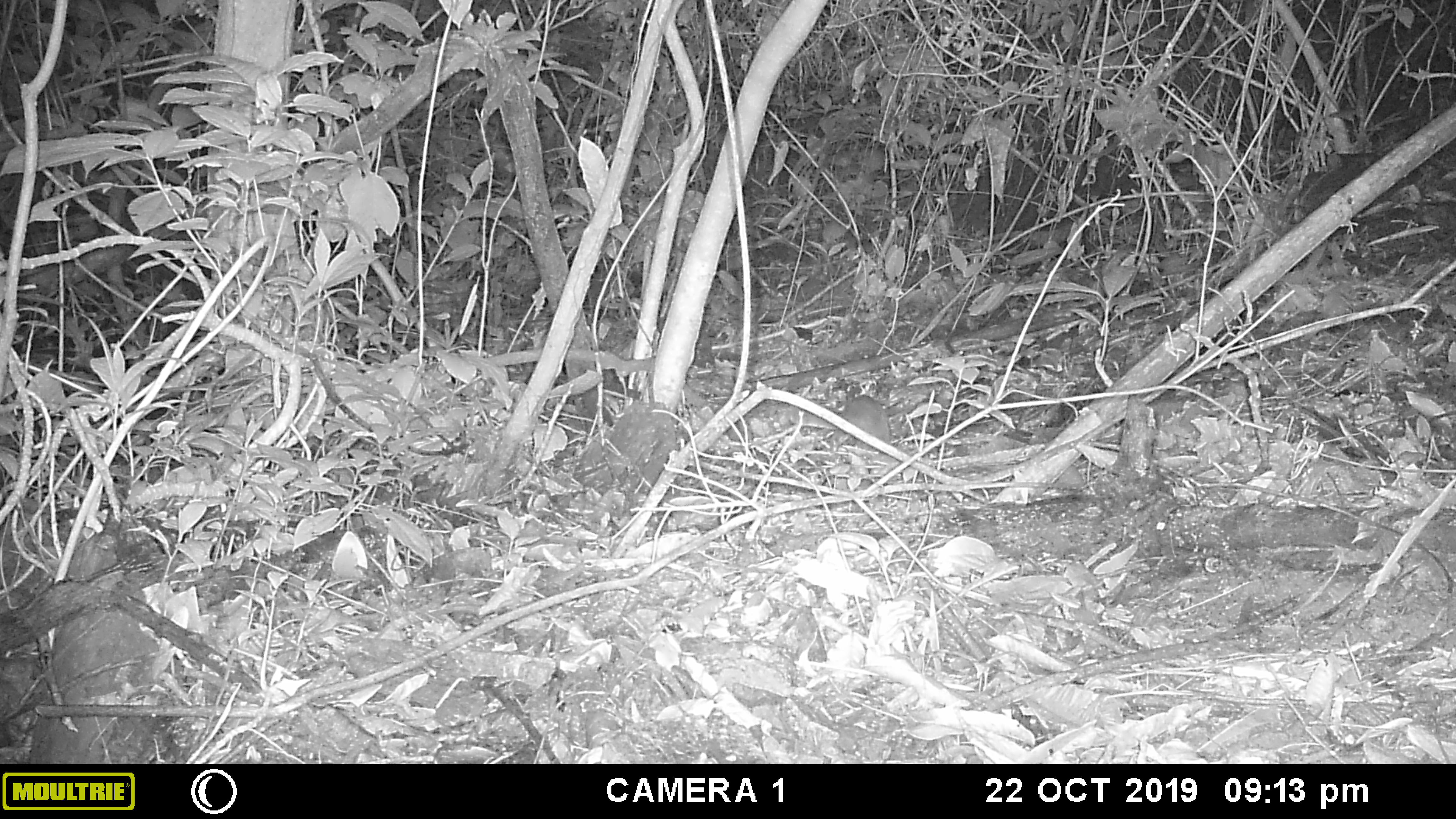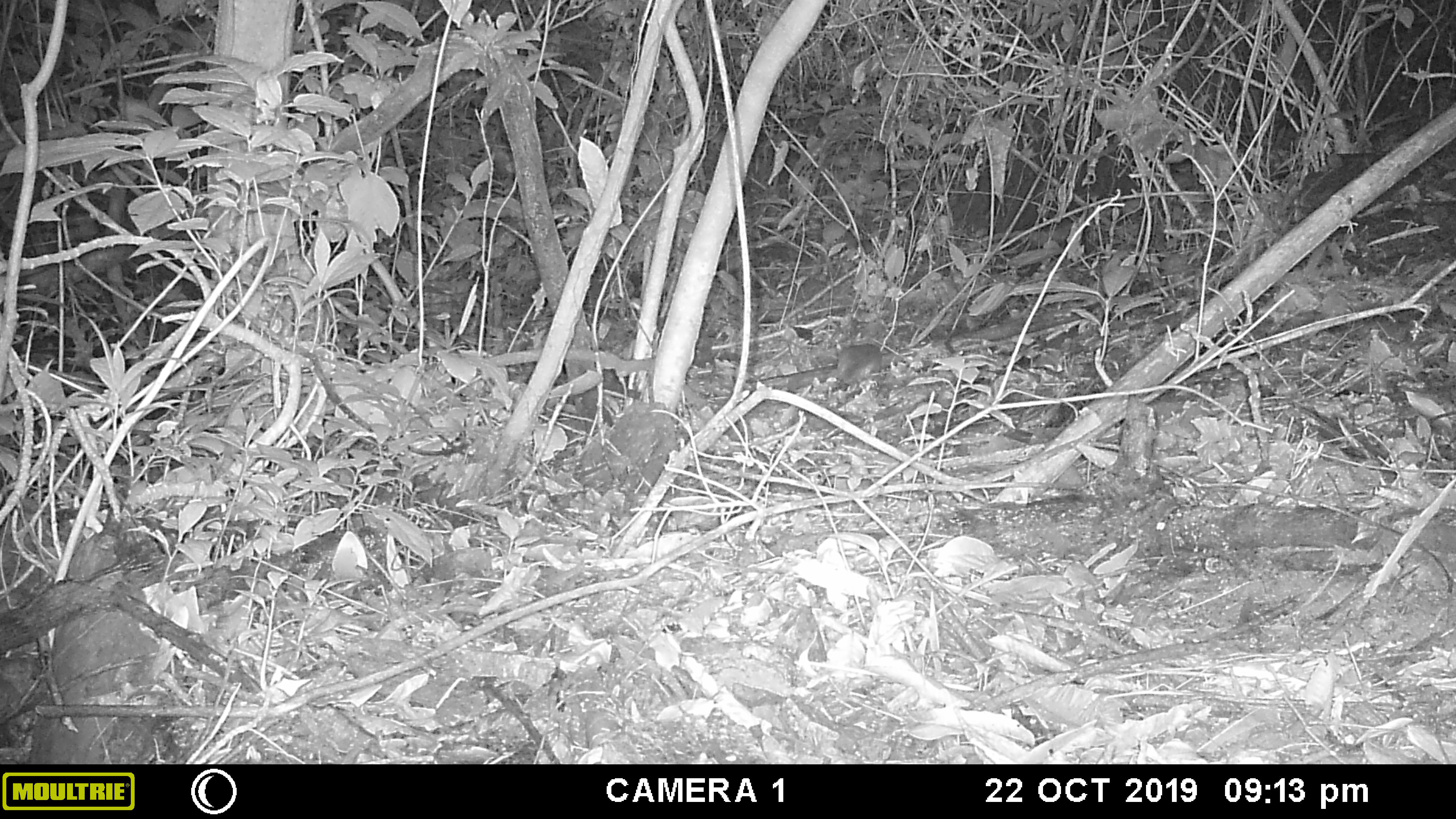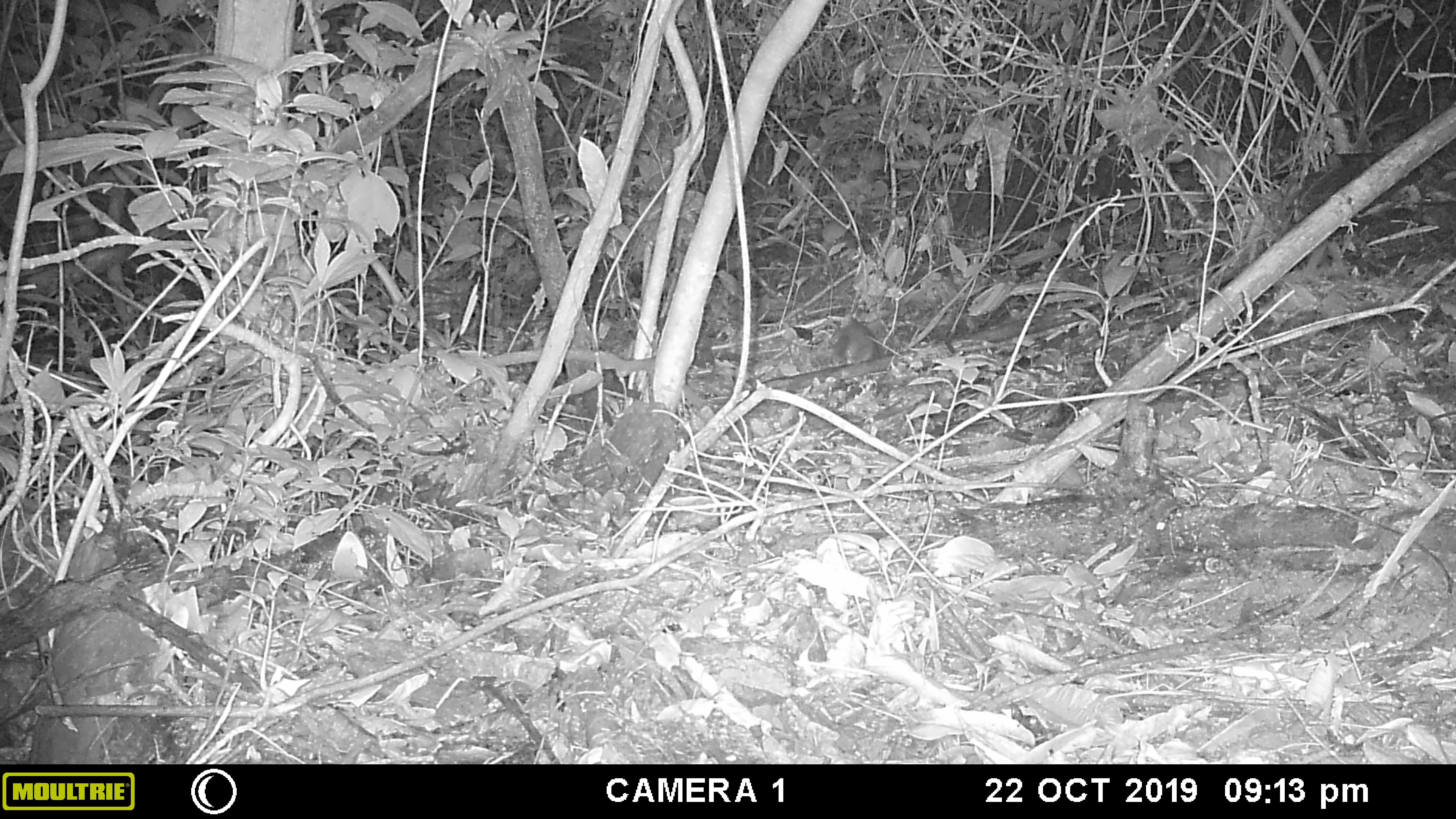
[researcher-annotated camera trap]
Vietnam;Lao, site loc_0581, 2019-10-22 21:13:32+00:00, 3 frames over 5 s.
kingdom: Animalia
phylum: Chordata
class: Mammalia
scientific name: Mammalia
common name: mammal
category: unidentified small mammal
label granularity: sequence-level